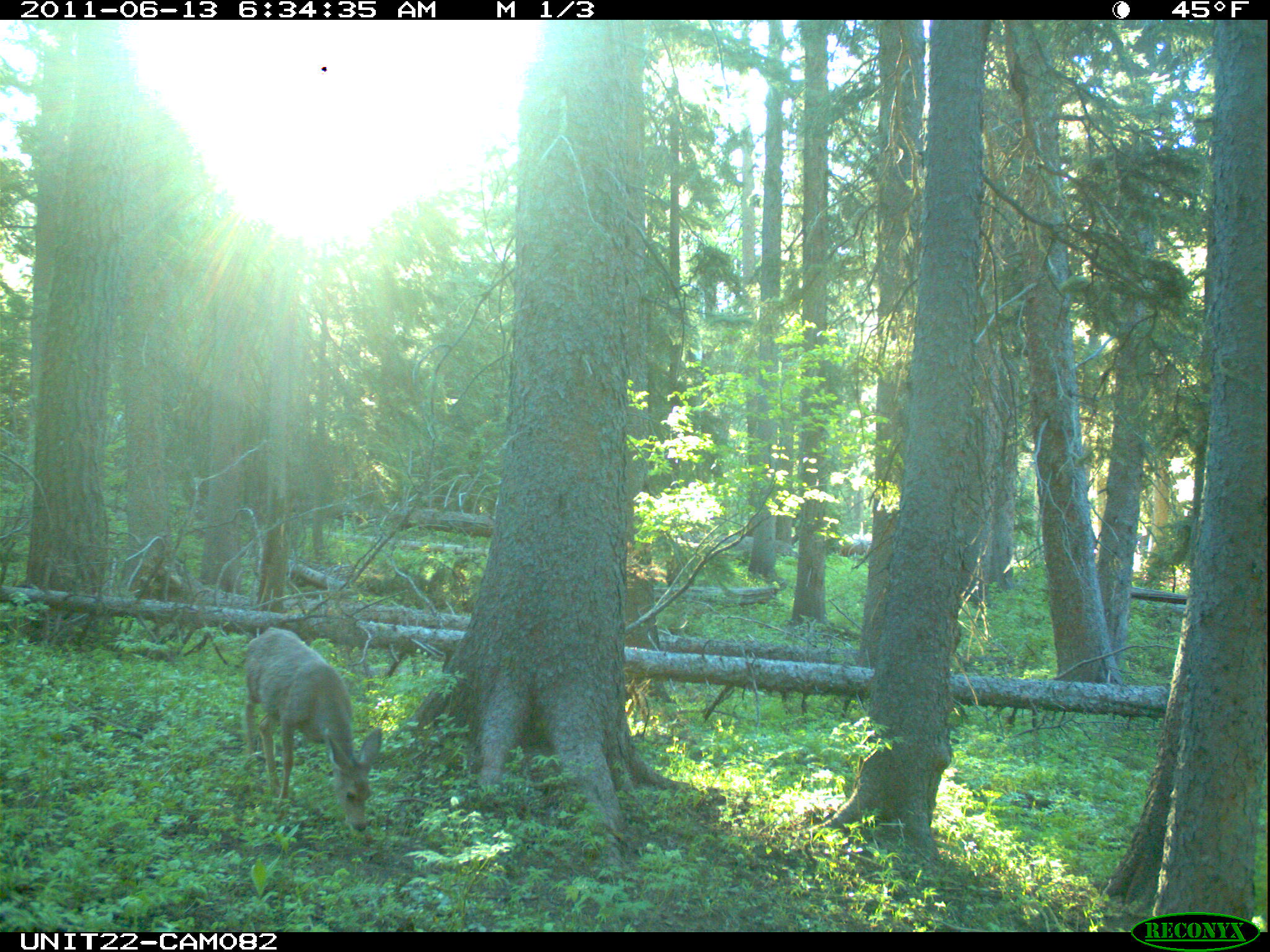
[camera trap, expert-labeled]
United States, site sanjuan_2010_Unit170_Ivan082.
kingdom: Animalia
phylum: Chordata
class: Mammalia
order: Artiodactyla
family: Cervidae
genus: Odocoileus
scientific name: Odocoileus hemionus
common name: mule deer